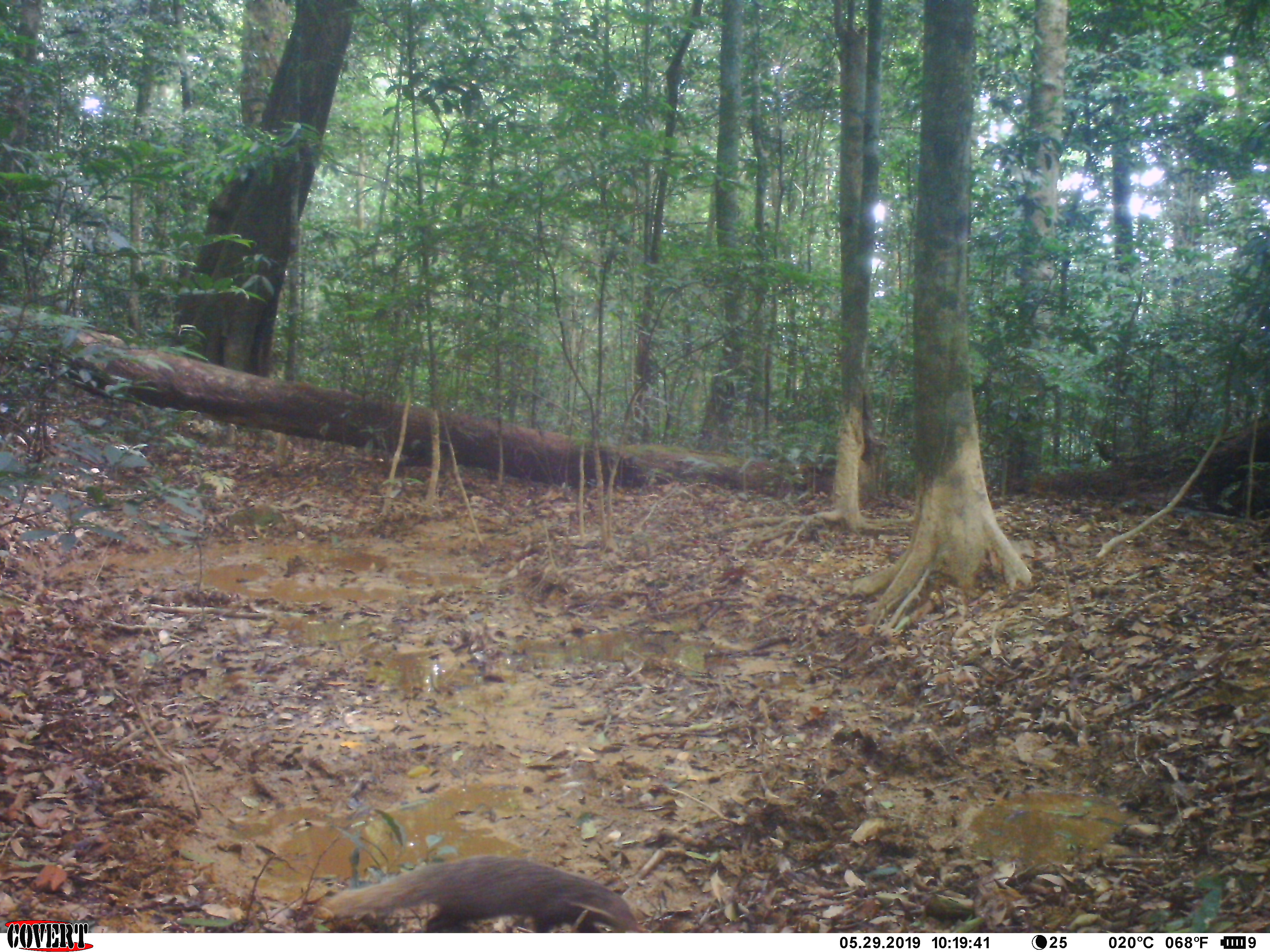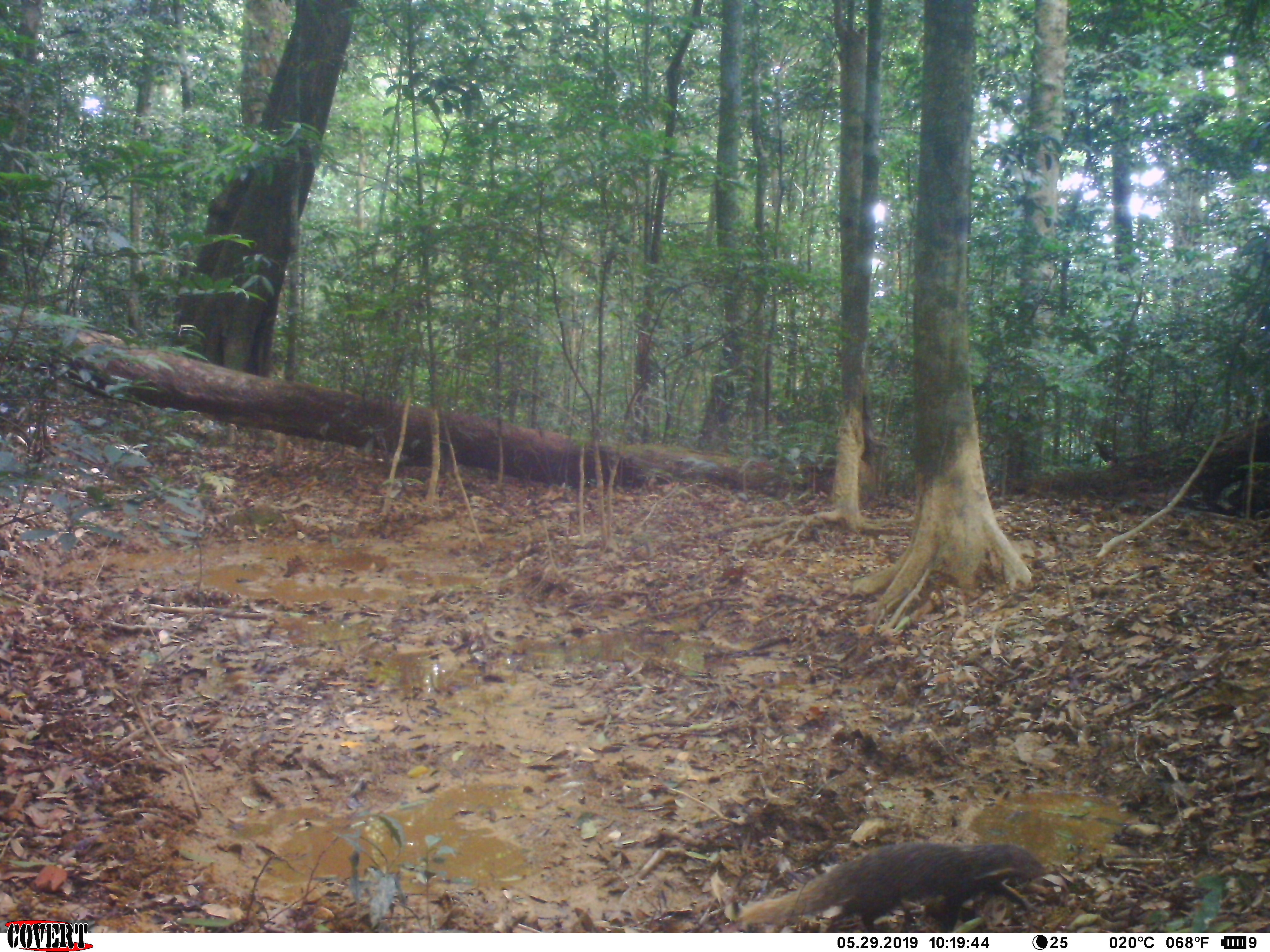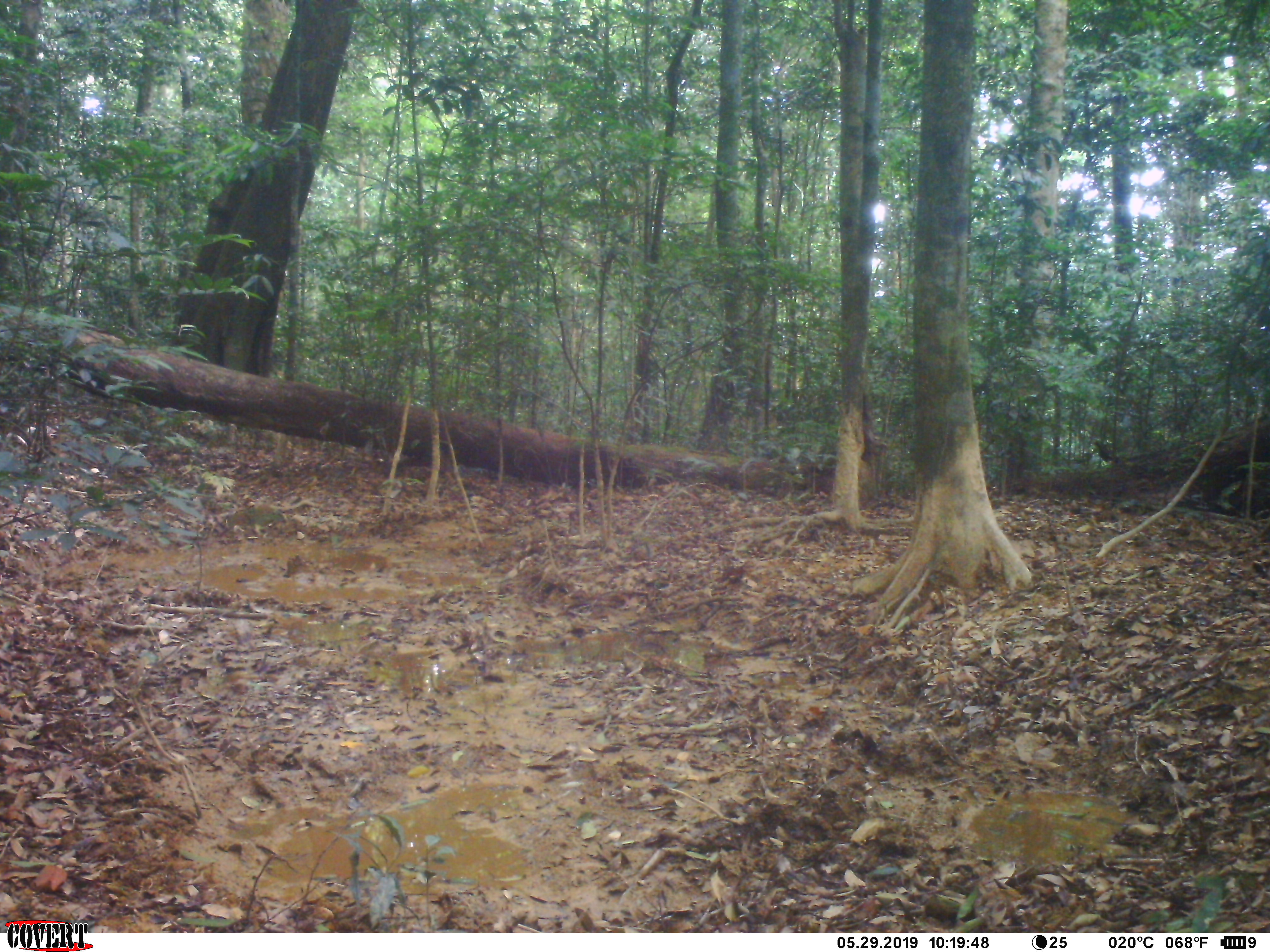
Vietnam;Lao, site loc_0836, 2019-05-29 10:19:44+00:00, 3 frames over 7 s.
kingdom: Animalia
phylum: Chordata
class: Mammalia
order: Carnivora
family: Herpestidae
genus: Urva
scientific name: Urva urva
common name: crab-eating mongoose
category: crab eating mongoose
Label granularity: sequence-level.